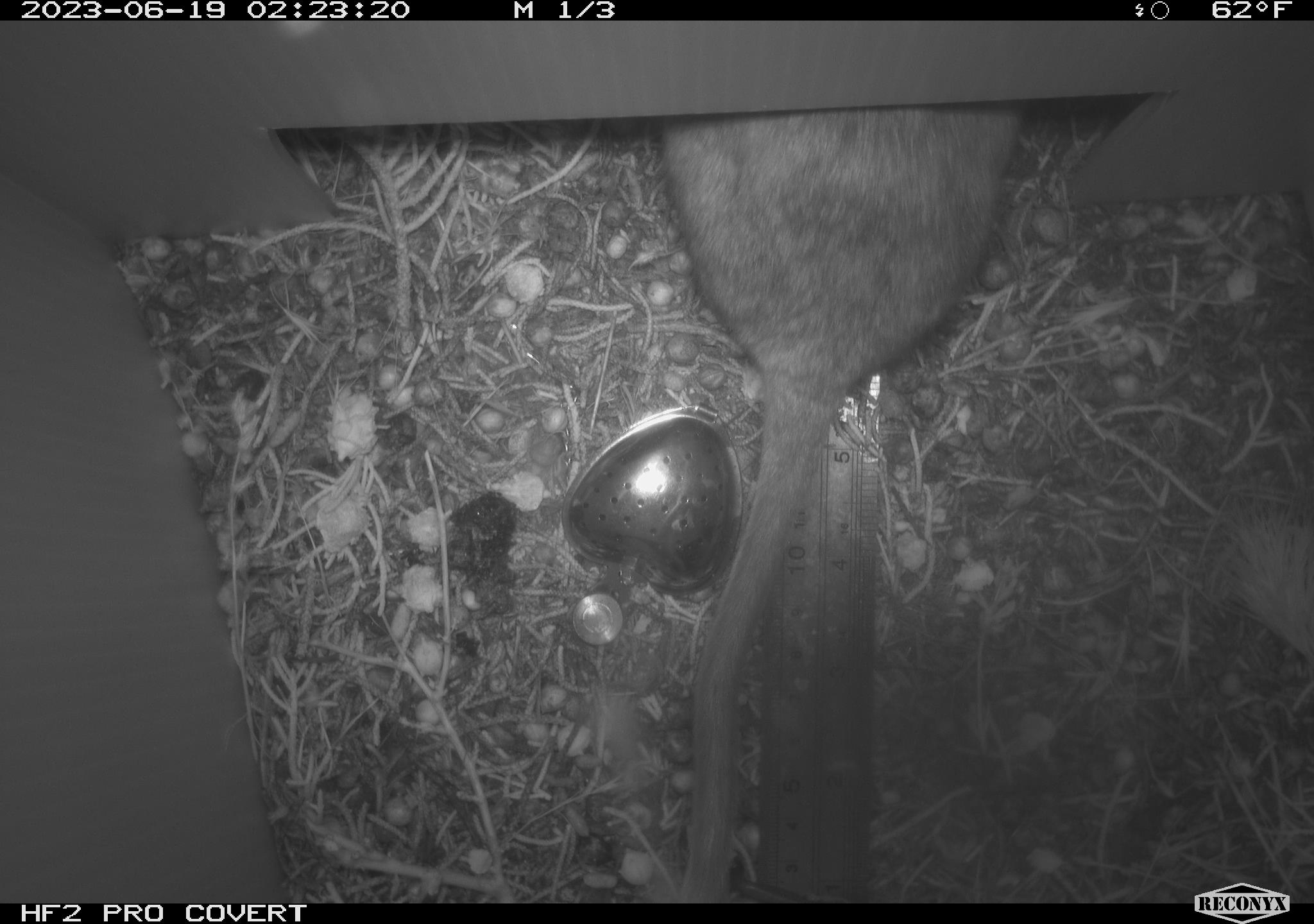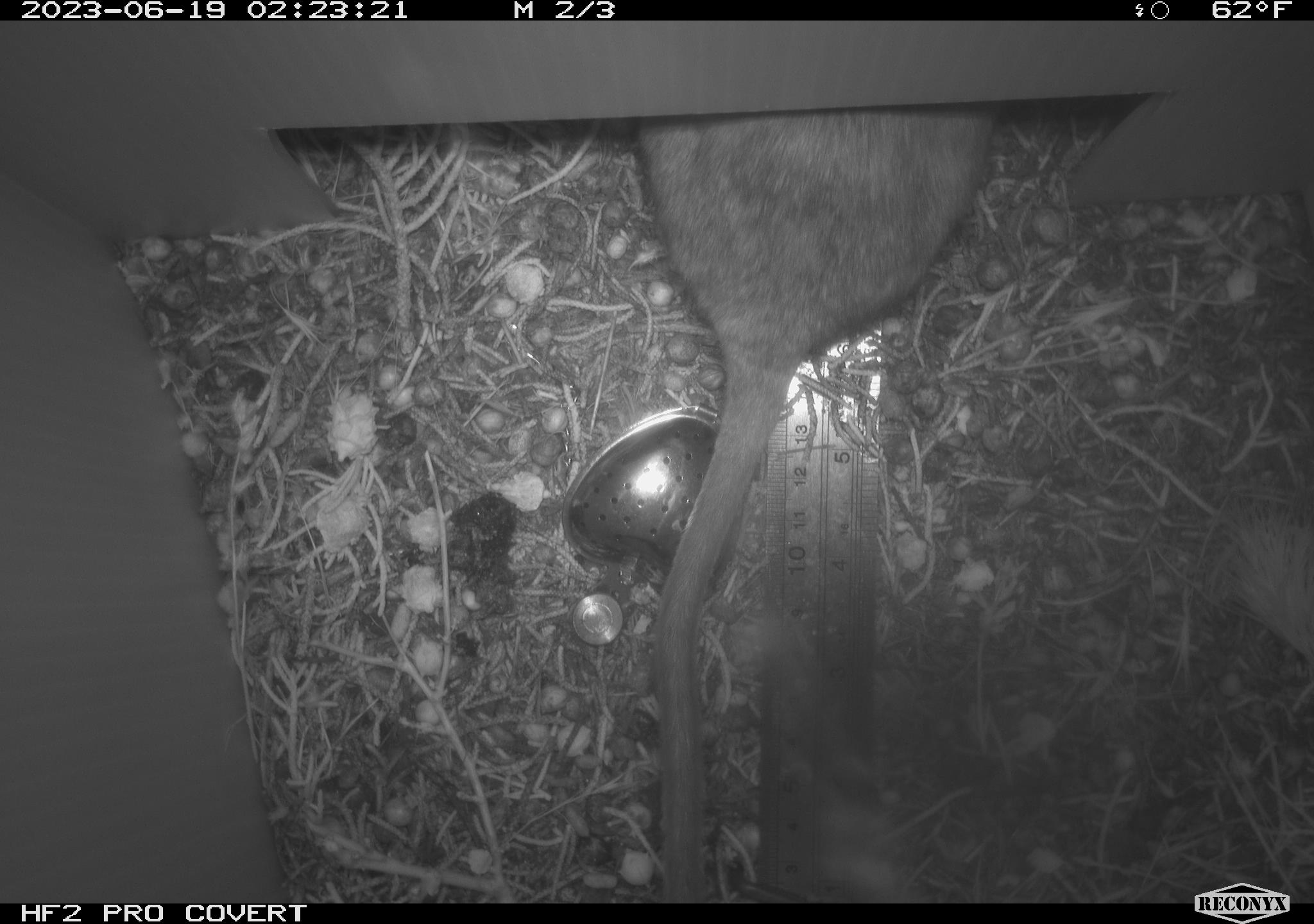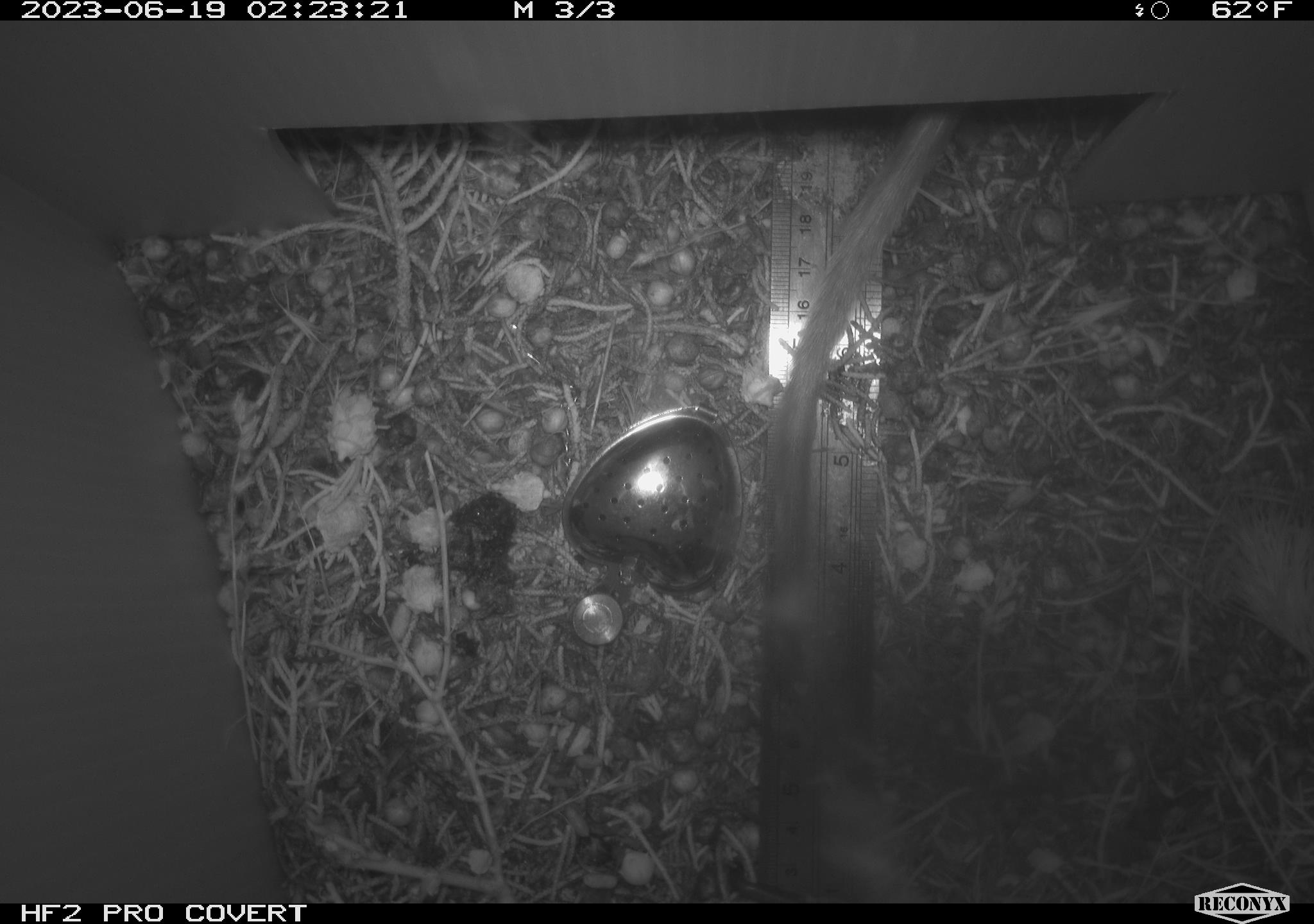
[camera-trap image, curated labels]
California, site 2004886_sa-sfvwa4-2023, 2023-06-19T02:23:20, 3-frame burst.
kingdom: Animalia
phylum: Chordata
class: Mammalia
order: Rodentia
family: Cricetidae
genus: Neotoma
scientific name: Neotoma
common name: pack rat or woodrat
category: neotoma species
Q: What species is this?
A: Neotoma species (pack rat or woodrat) (Neotoma).